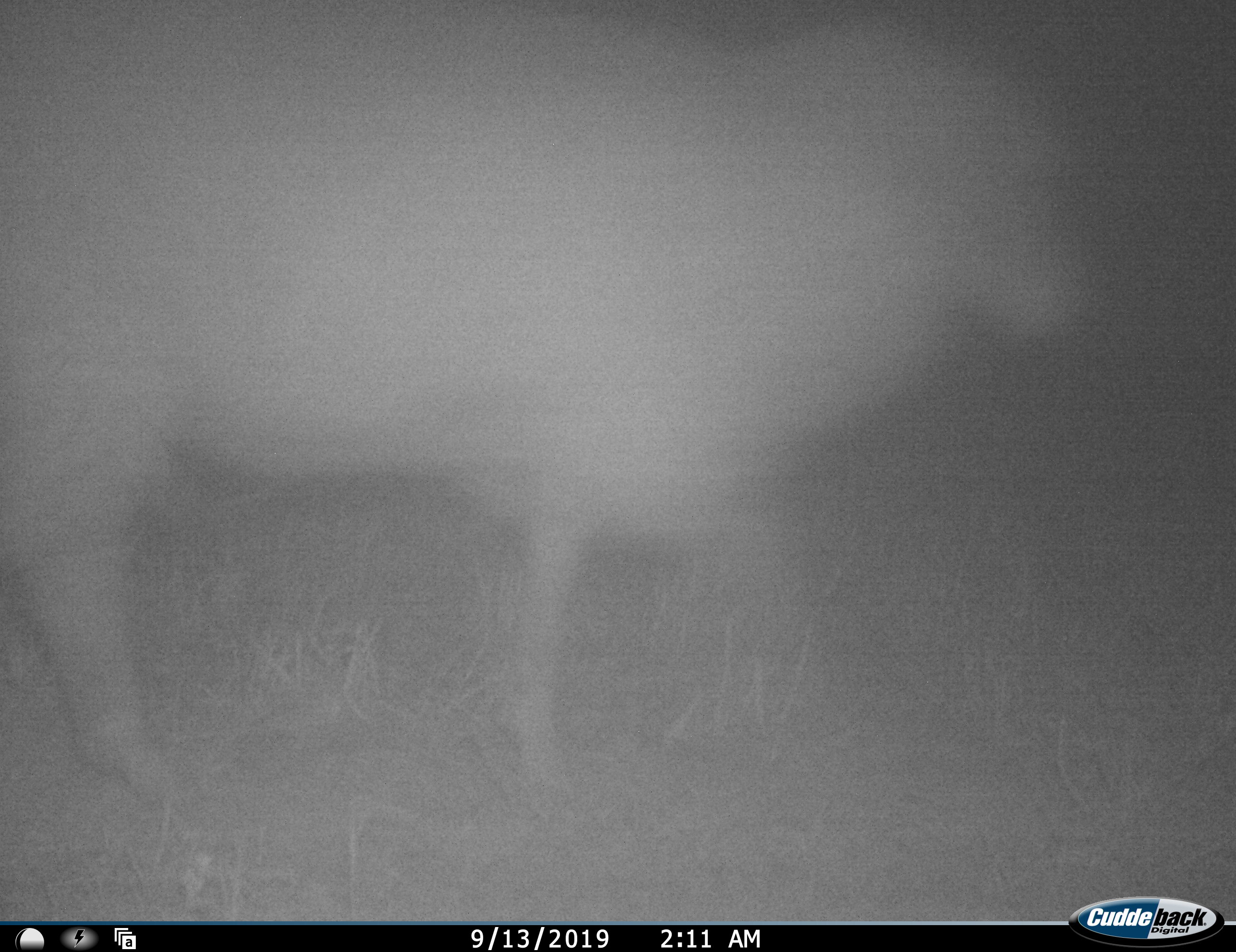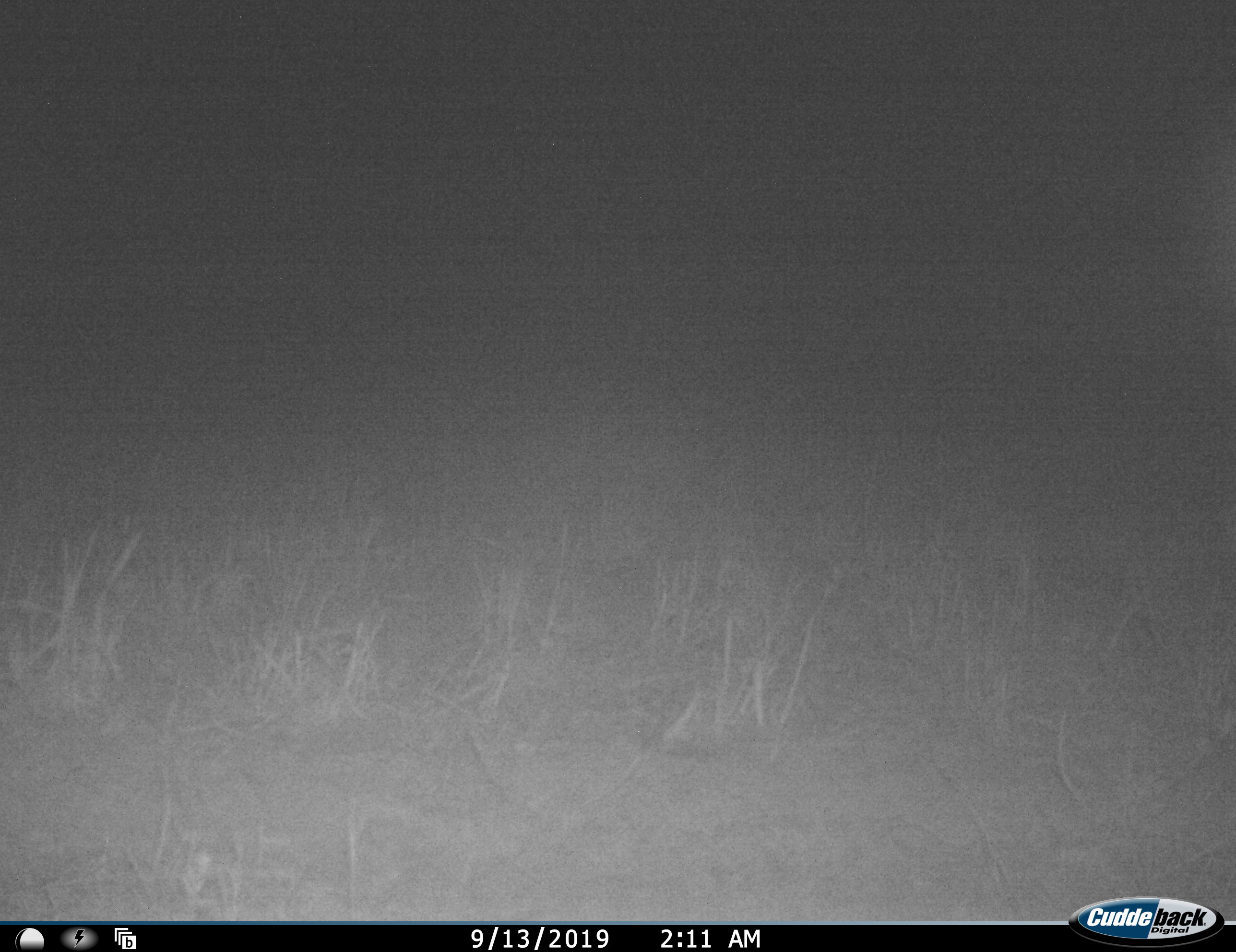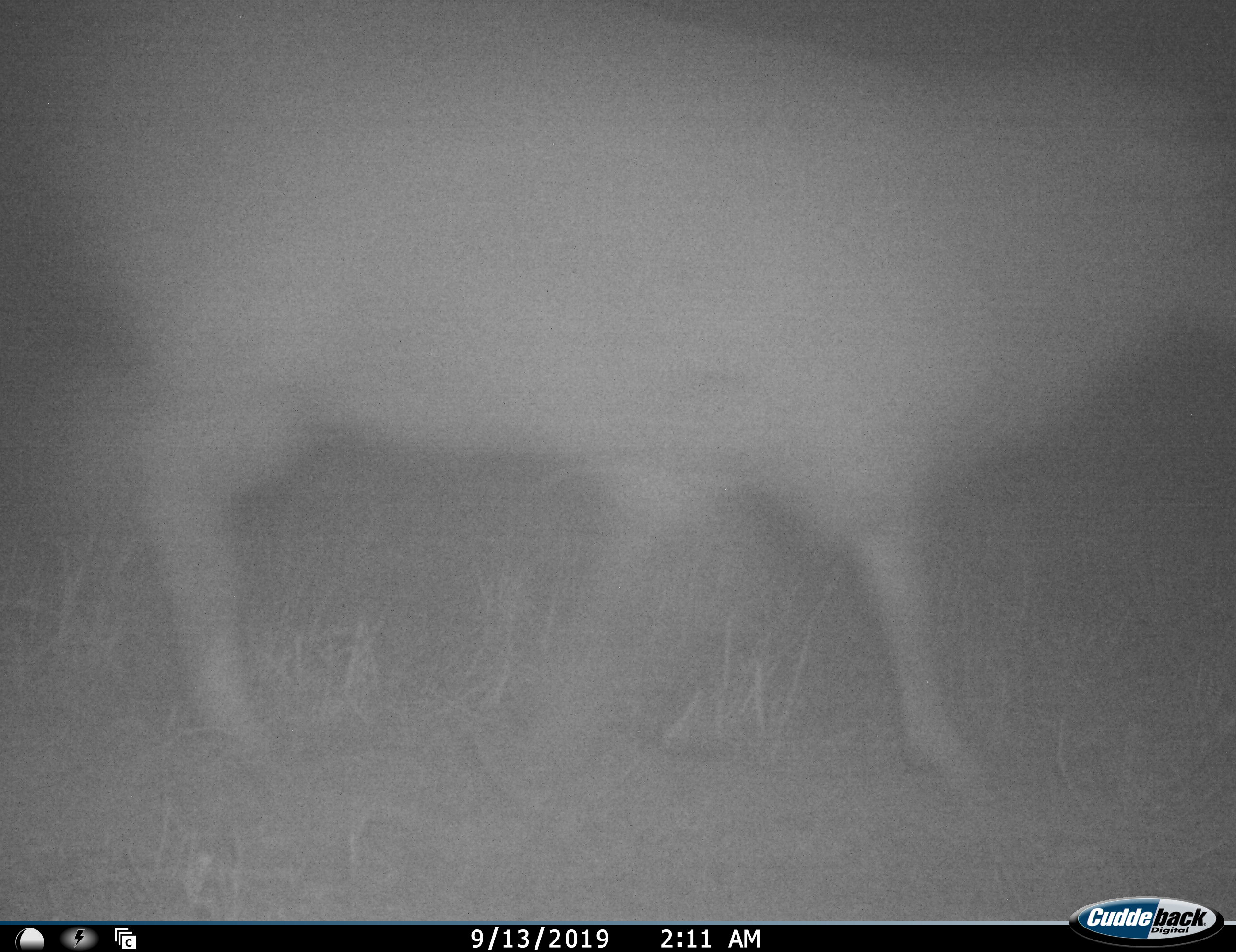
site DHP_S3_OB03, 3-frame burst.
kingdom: Animalia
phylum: Chordata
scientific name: Vertebrata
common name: domestic animal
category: domesticanimal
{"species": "domesticanimal (domestic animal) (Vertebrata)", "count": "1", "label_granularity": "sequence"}